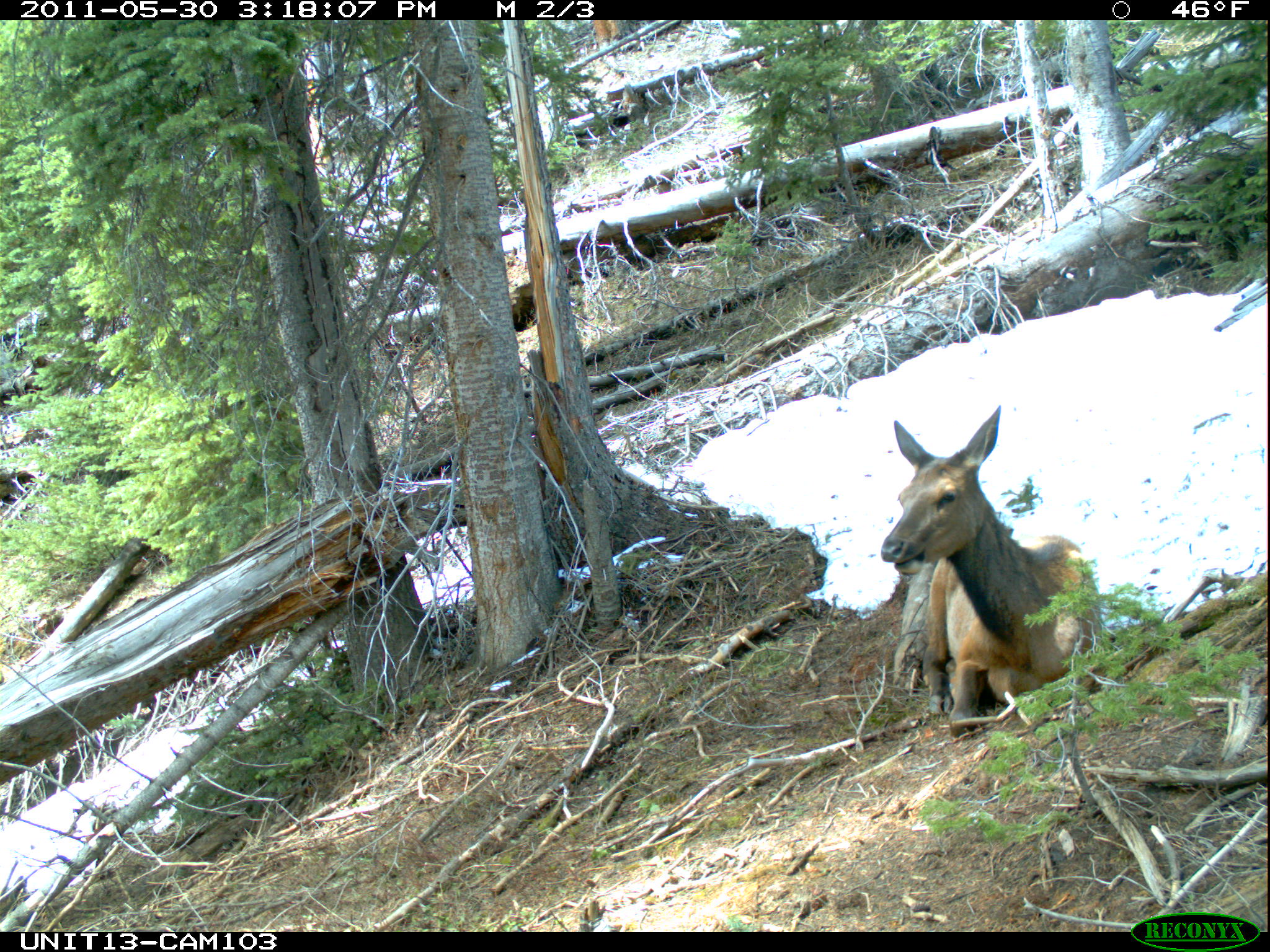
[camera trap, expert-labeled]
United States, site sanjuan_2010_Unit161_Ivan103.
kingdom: Animalia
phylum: Chordata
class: Mammalia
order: Artiodactyla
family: Cervidae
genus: Cervus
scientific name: Cervus elaphus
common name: red deer